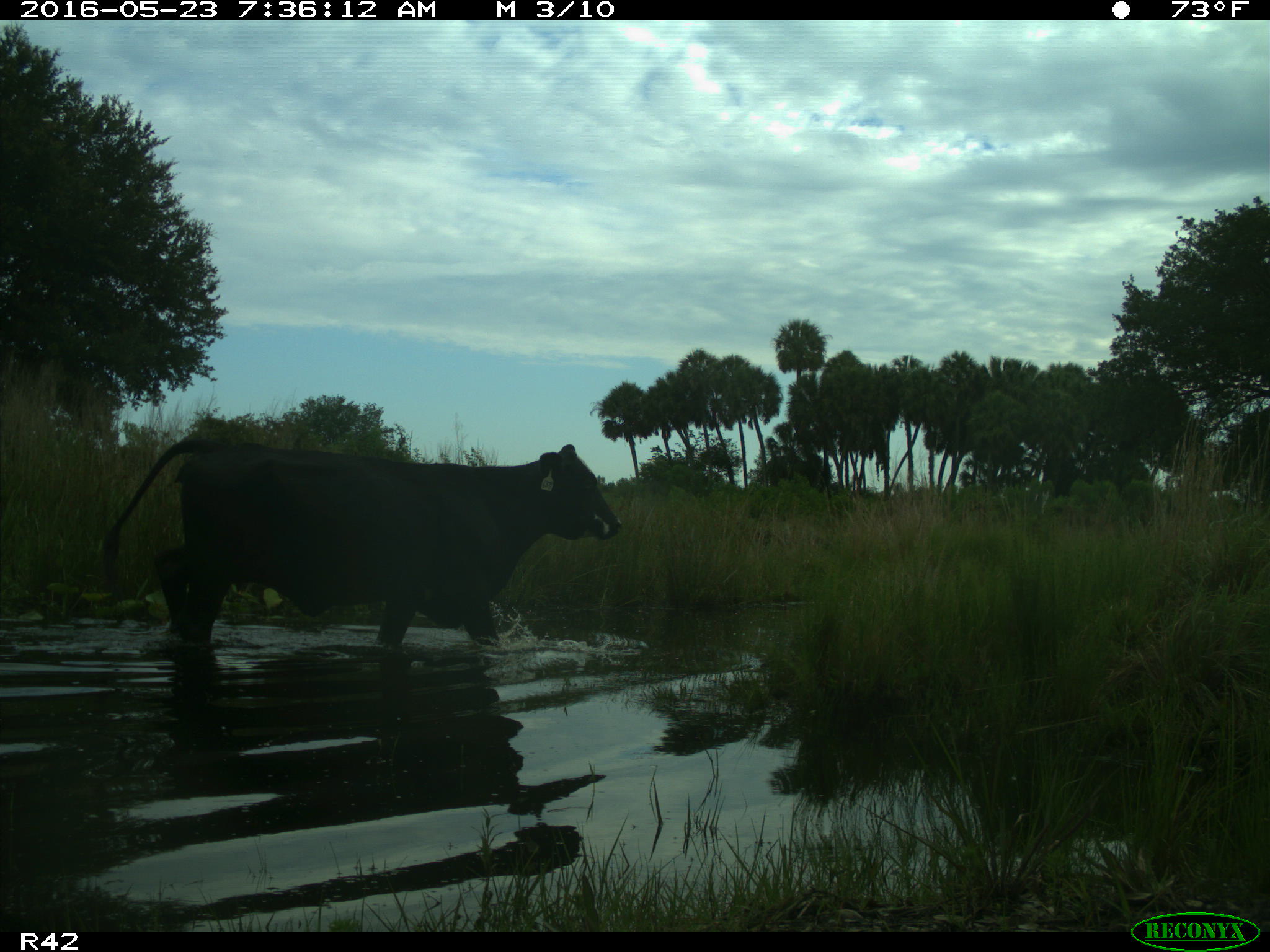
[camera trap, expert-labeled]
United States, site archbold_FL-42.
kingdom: Animalia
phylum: Chordata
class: Mammalia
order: Artiodactyla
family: Bovidae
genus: Bos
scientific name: Bos taurus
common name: domestic cow